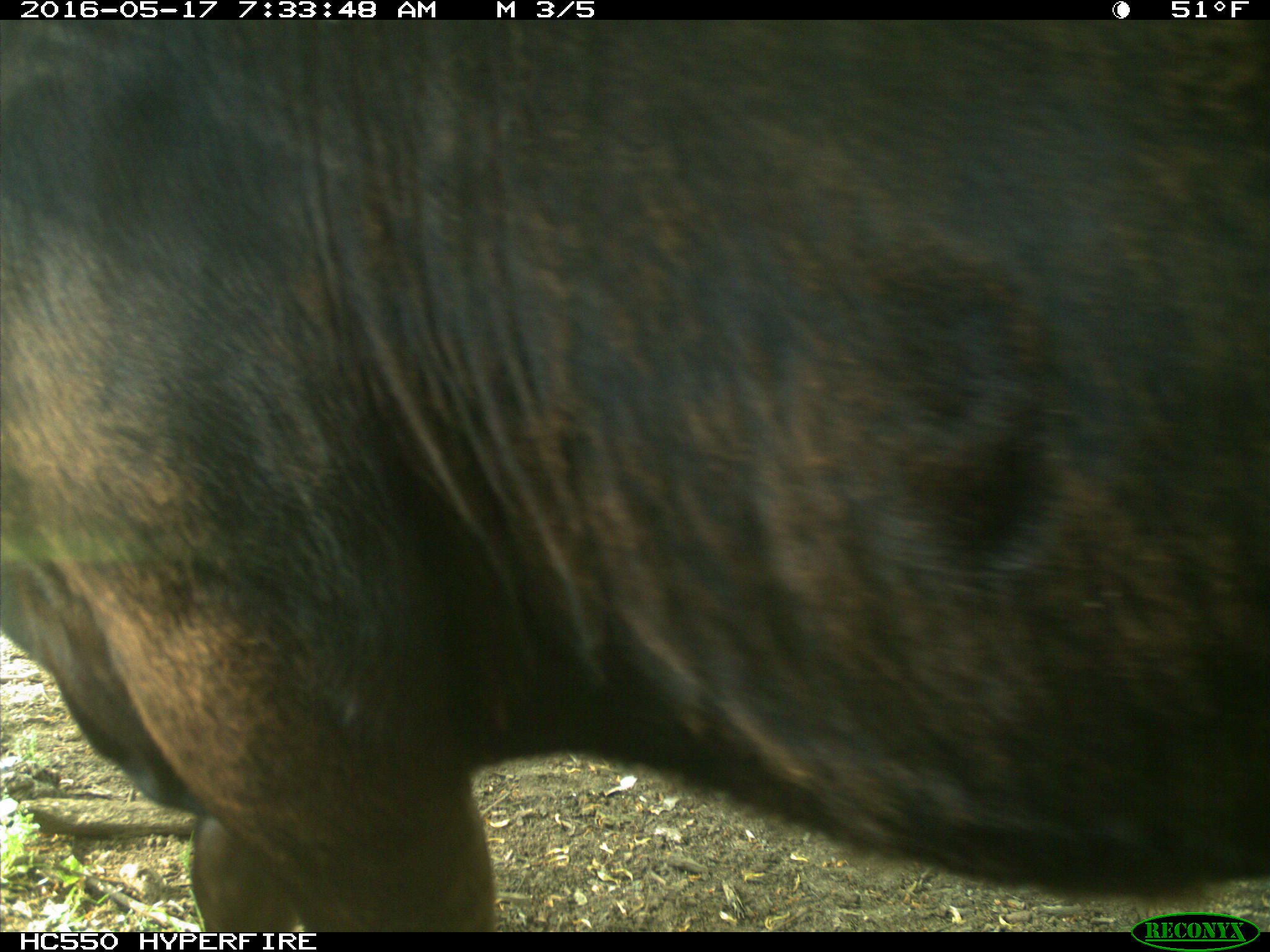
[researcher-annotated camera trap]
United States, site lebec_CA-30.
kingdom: Animalia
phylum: Chordata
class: Mammalia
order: Artiodactyla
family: Bovidae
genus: Bos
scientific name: Bos taurus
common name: domestic cow